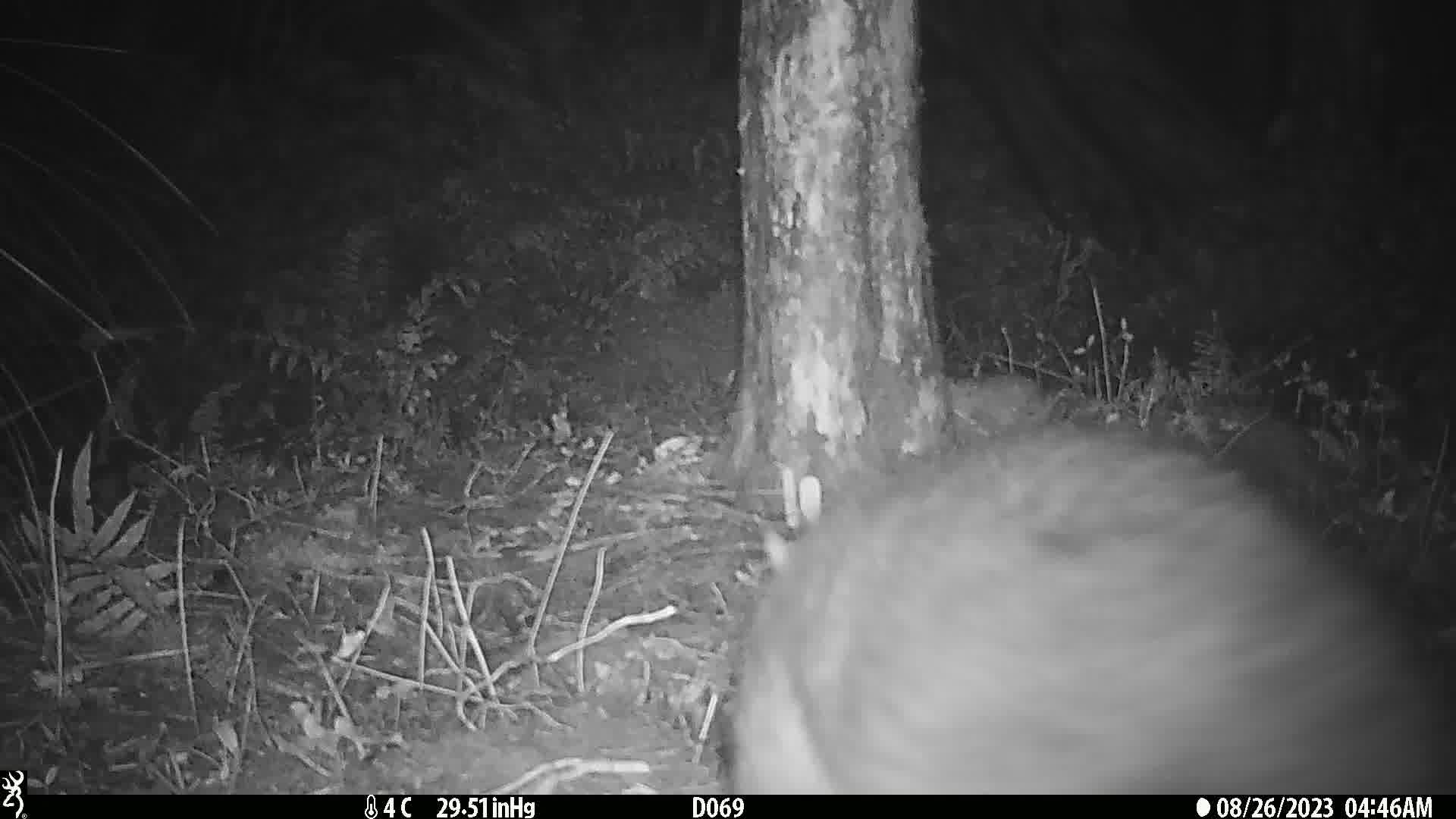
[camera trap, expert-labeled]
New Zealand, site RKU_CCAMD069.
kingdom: Animalia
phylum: Chordata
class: Mammalia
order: Diprotodontia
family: Phalangeridae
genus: Trichosurus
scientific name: Trichosurus vulpecula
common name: common brushtail possum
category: possum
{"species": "possum (common brushtail possum) (Trichosurus vulpecula)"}